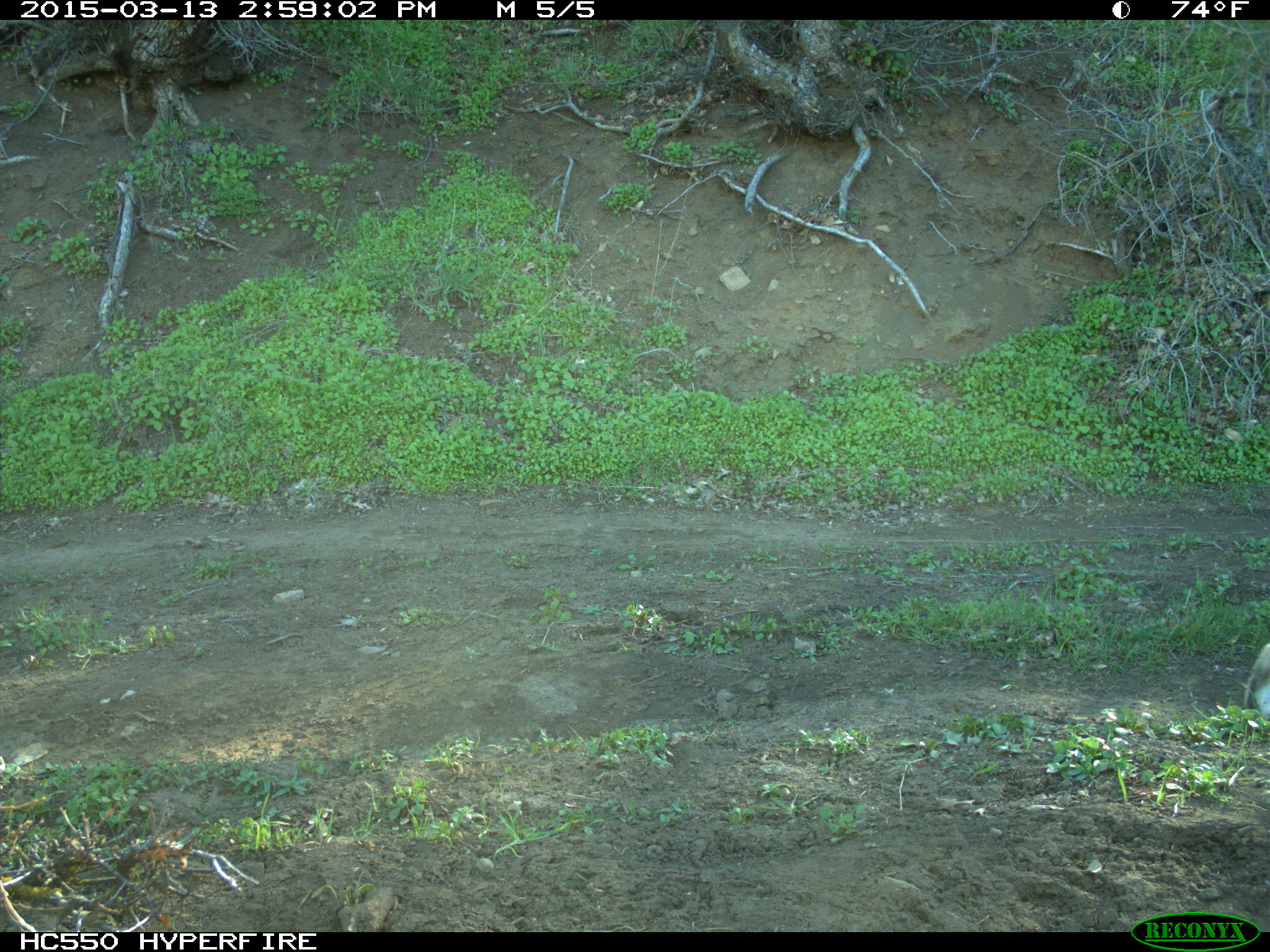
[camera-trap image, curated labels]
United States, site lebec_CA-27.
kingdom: Animalia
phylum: Chordata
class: Mammalia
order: Carnivora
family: Felidae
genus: Lynx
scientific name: Lynx rufus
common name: bobcat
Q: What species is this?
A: Lynx rufus (bobcat).